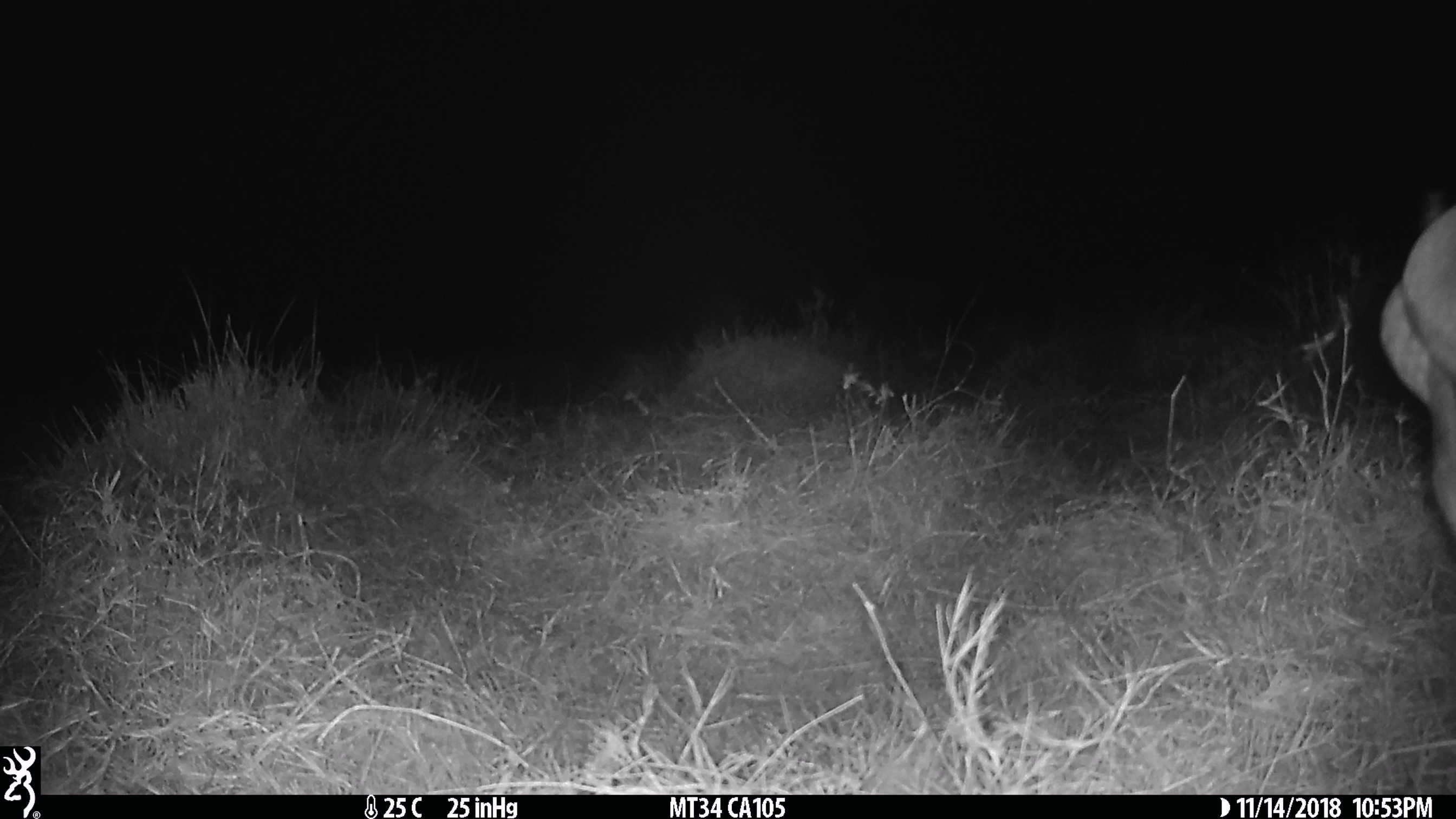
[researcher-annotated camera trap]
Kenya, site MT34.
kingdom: Animalia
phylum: Chordata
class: Mammalia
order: Artiodactyla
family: Bovidae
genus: Connochaetes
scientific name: Connochaetes taurinus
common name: blue wildebeest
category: wildebeest